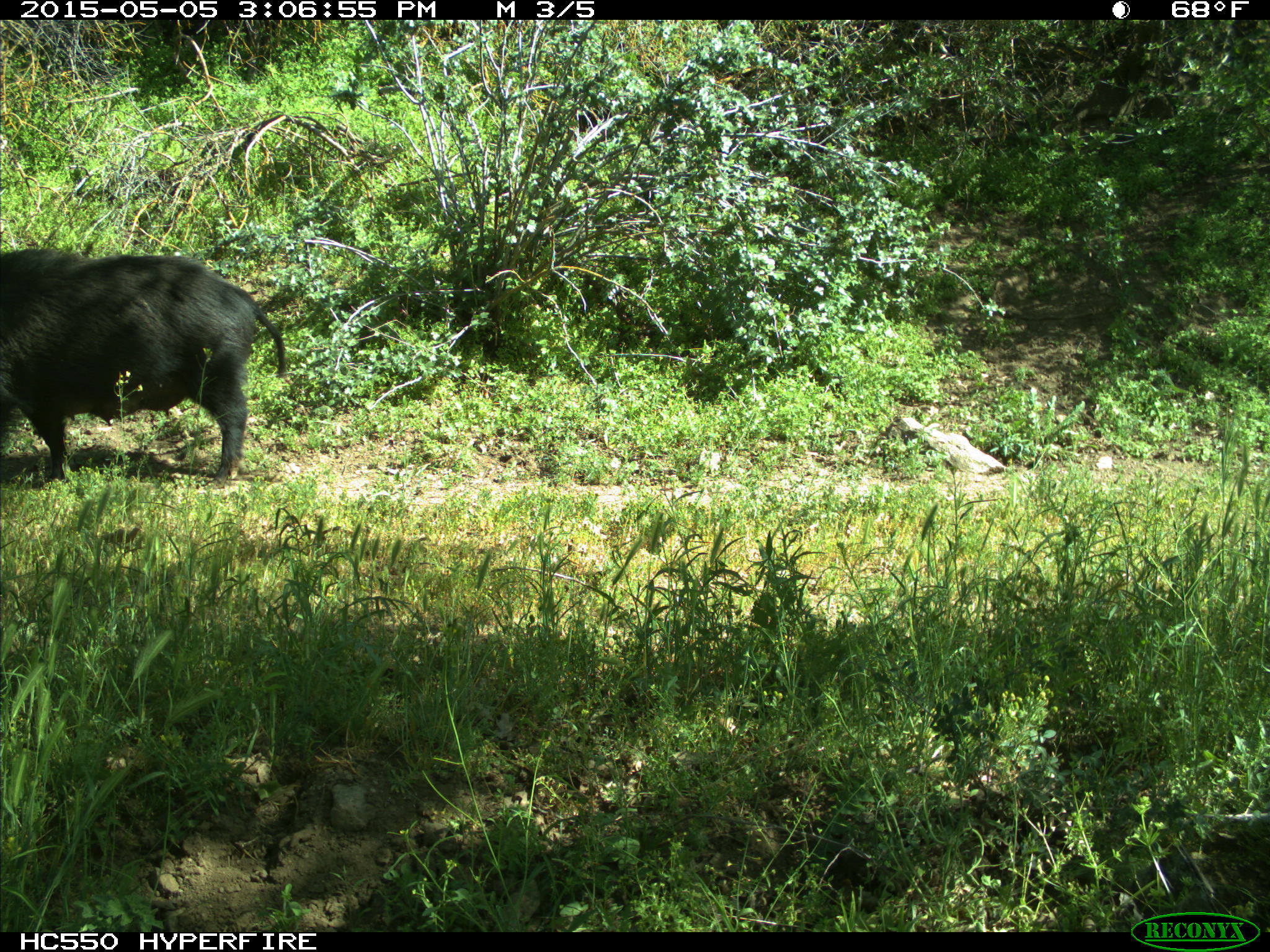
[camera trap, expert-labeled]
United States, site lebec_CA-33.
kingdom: Animalia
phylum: Chordata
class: Mammalia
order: Artiodactyla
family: Suidae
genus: Sus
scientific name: Sus scrofa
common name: wild boar